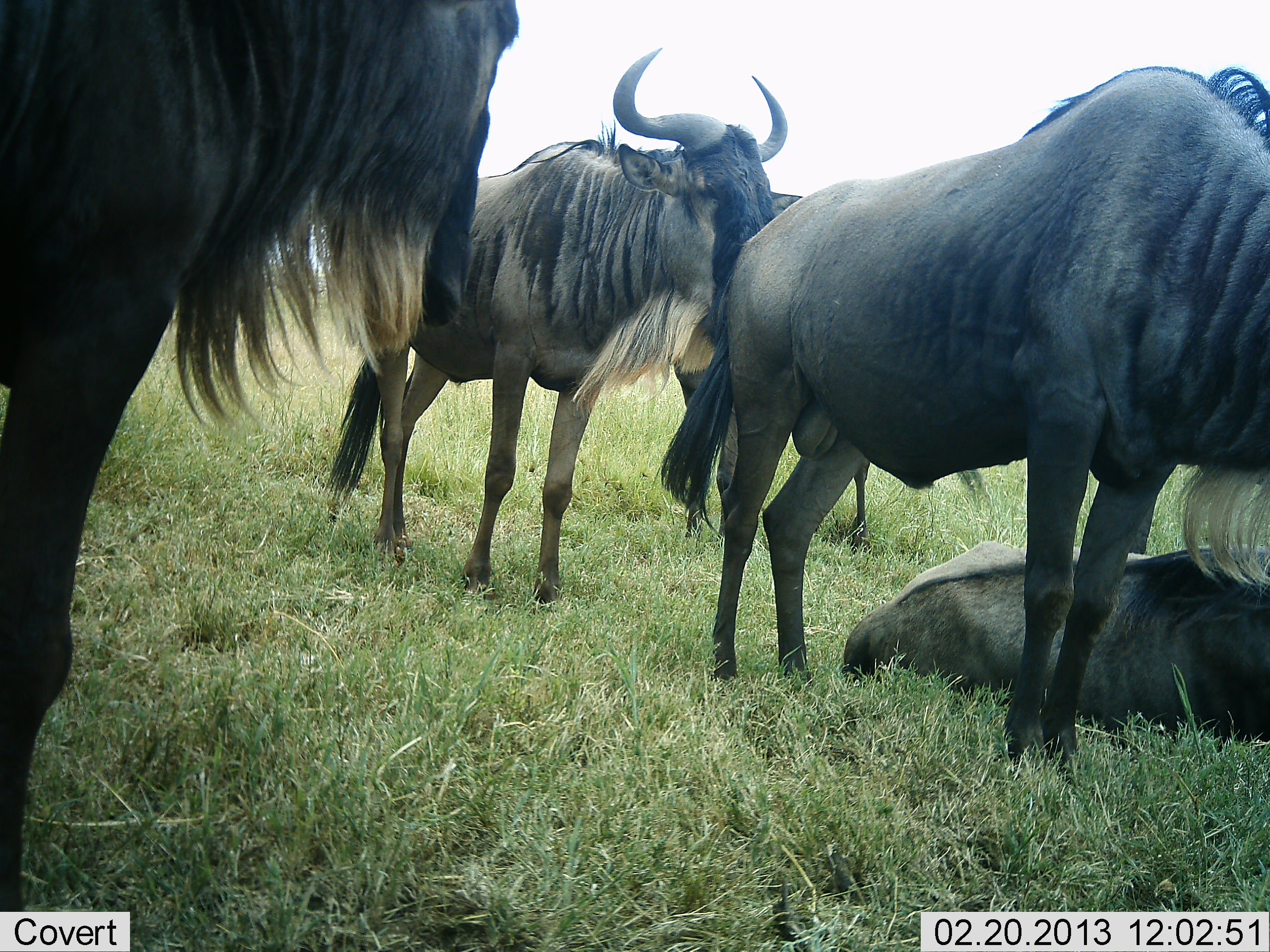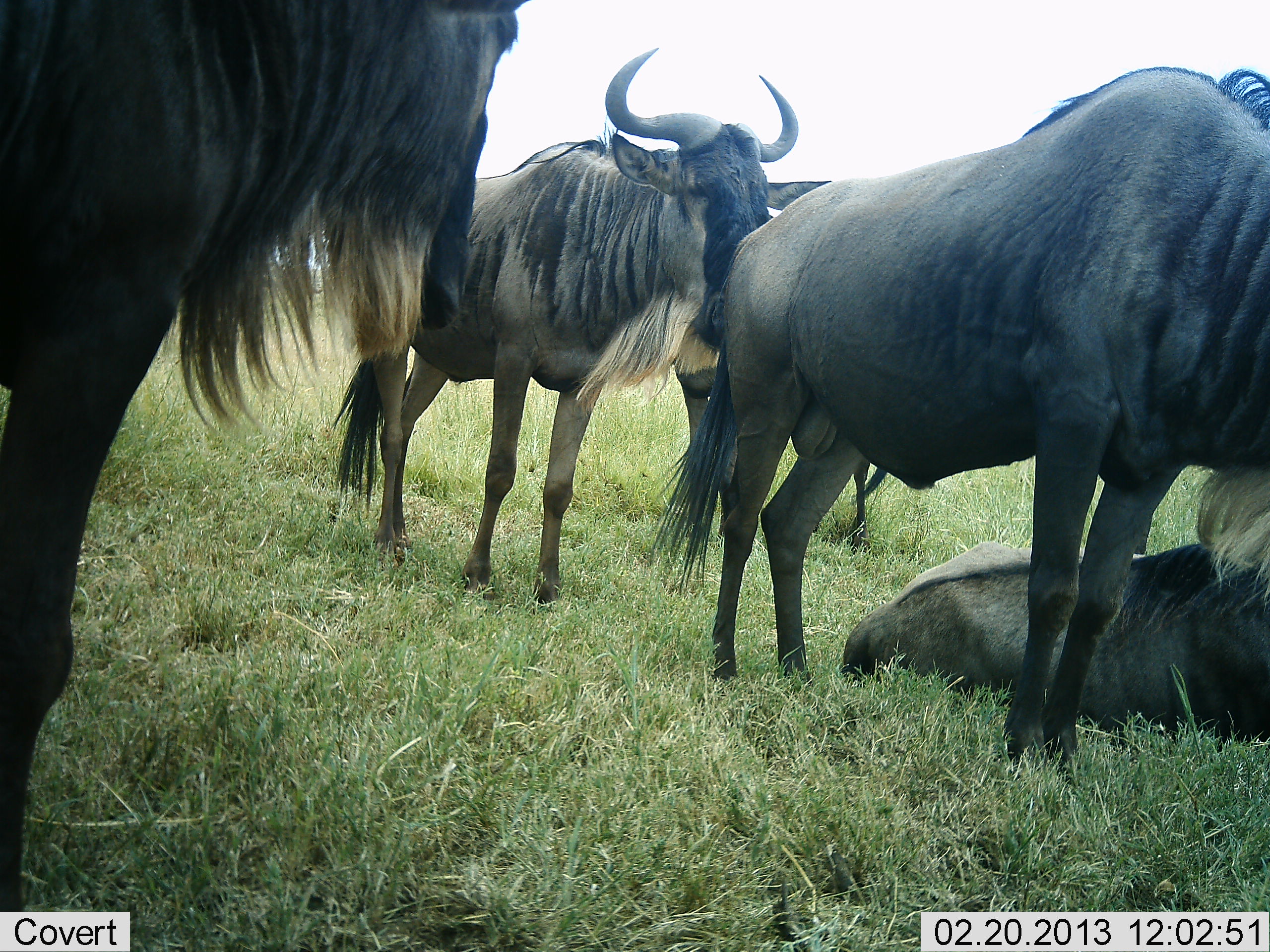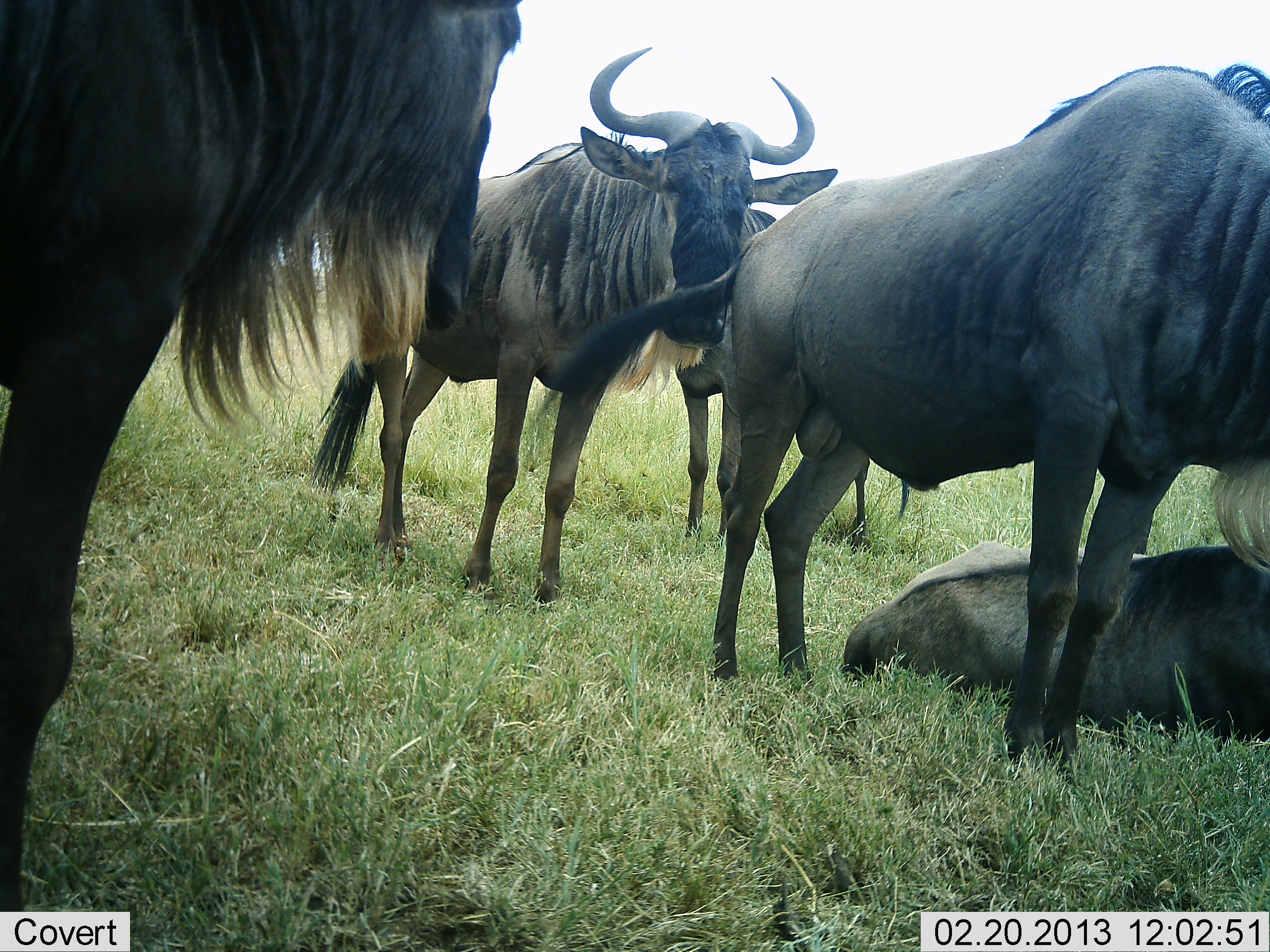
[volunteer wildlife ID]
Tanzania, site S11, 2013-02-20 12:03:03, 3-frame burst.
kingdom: Animalia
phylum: Chordata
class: Mammalia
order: Artiodactyla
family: Bovidae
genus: Connochaetes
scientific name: Connochaetes taurinus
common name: blue wildebeest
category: wildebeest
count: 5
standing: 70%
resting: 83%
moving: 0%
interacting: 9%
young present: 0%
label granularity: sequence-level